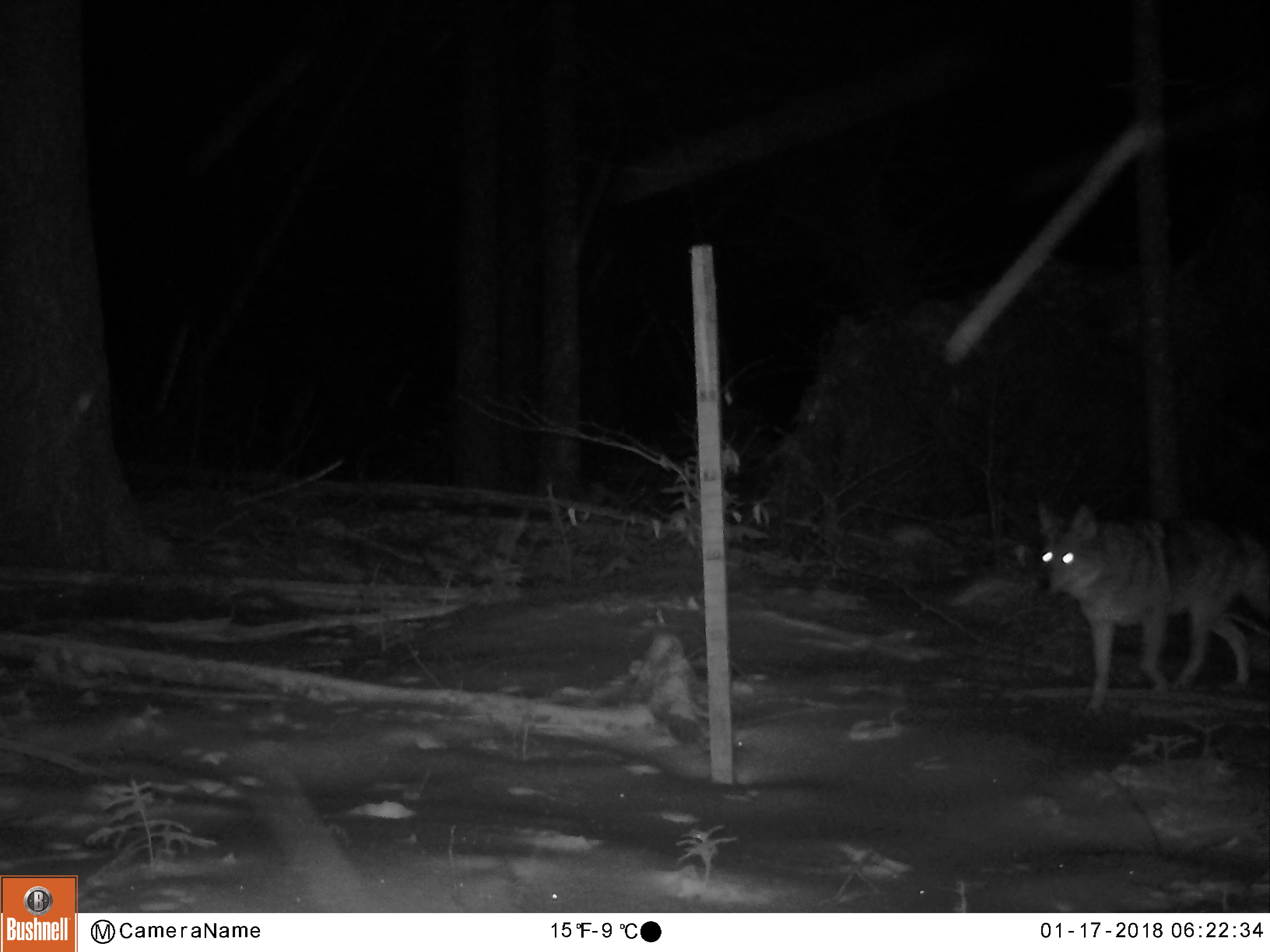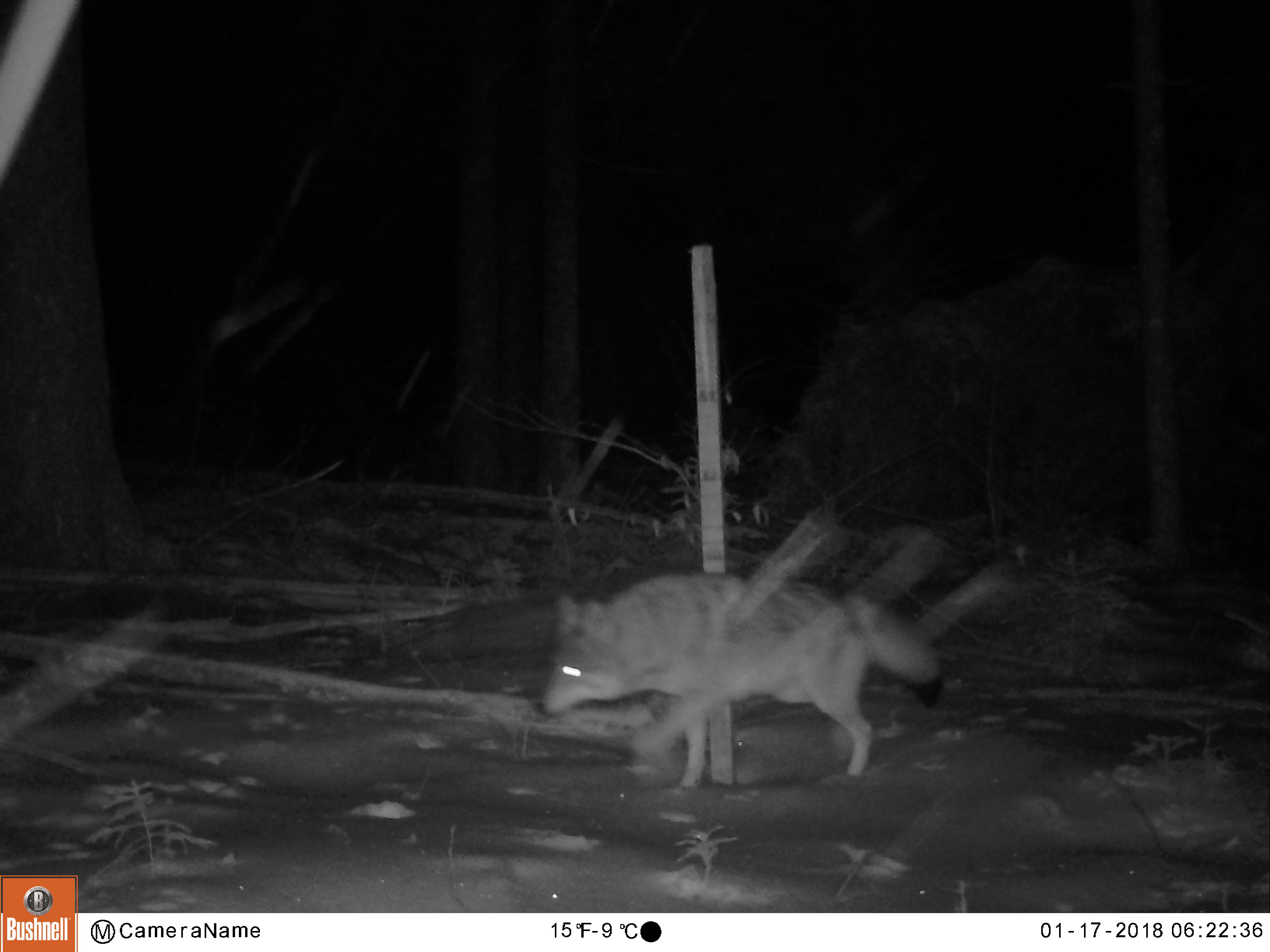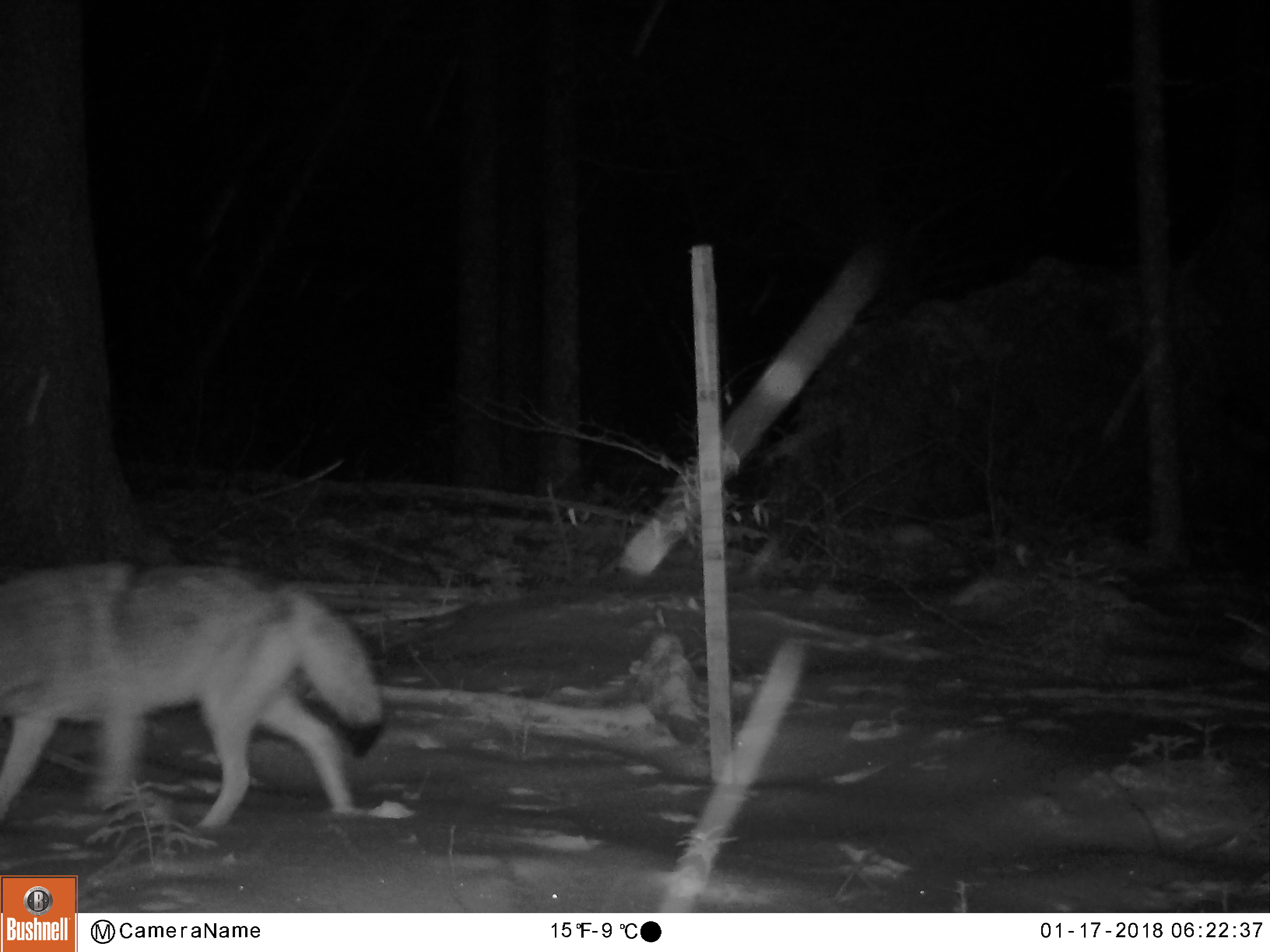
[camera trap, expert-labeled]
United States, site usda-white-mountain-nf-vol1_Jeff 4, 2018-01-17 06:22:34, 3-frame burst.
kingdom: Animalia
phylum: Chordata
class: Mammalia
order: Carnivora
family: Canidae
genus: Canis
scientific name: Canis latrans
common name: coyote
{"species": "coyote (Canis latrans)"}